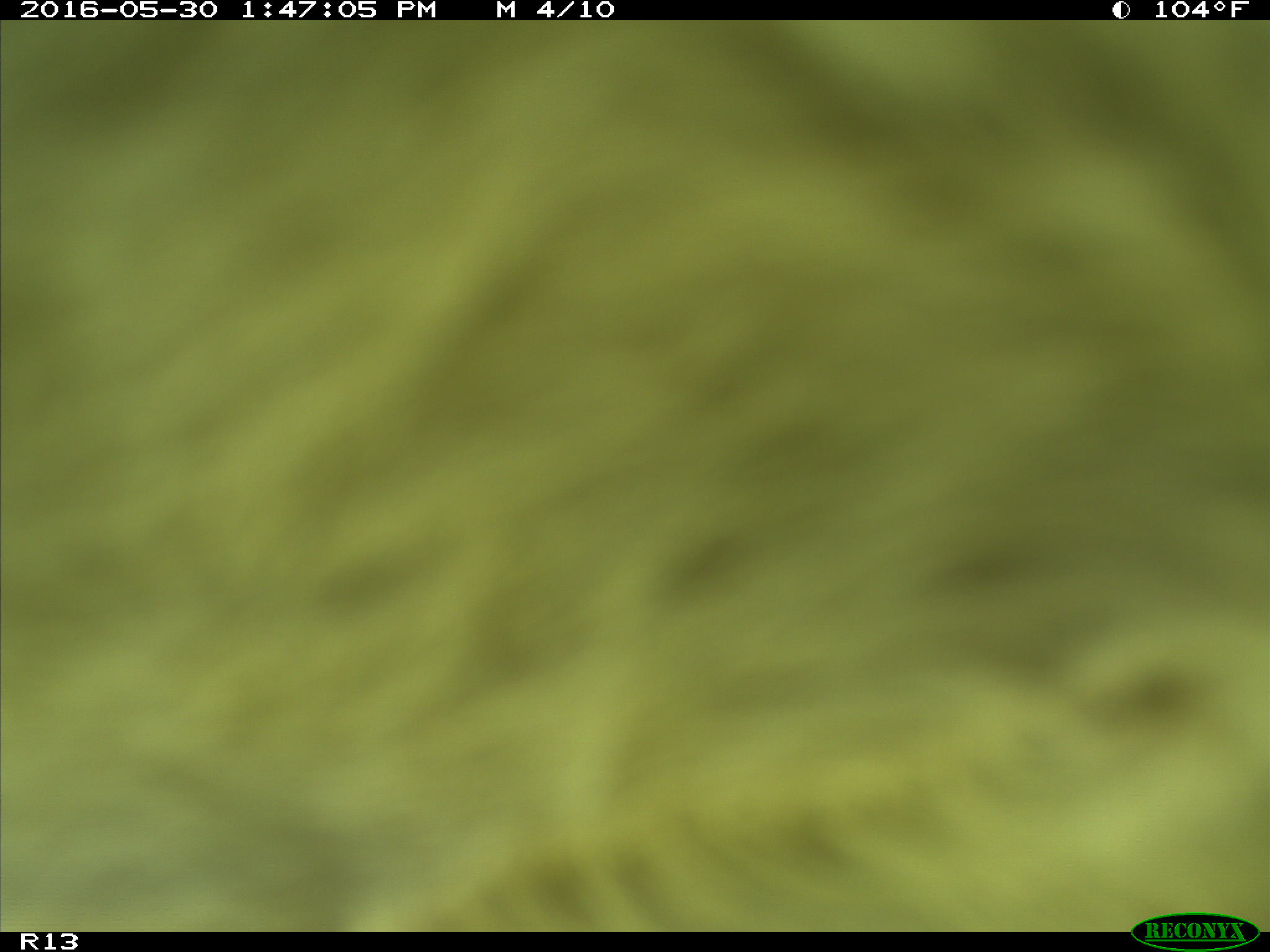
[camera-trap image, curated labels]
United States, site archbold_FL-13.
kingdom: Animalia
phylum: Chordata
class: Mammalia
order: Artiodactyla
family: Bovidae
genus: Bos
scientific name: Bos taurus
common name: domestic cow